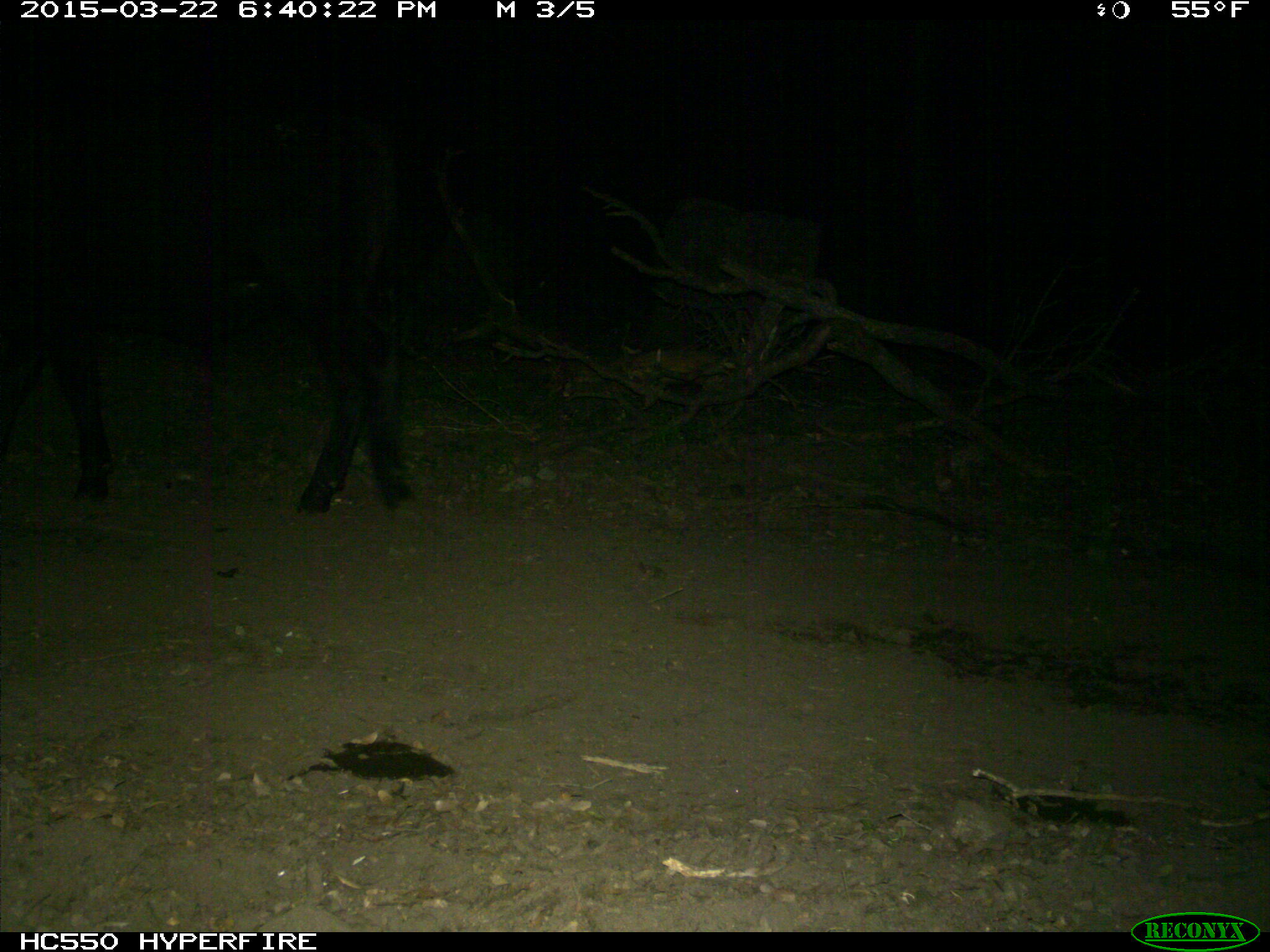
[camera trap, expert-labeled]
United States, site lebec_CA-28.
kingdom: Animalia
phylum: Chordata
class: Mammalia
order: Artiodactyla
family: Bovidae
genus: Bos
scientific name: Bos taurus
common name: domestic cow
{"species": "Bos taurus (domestic cow)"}